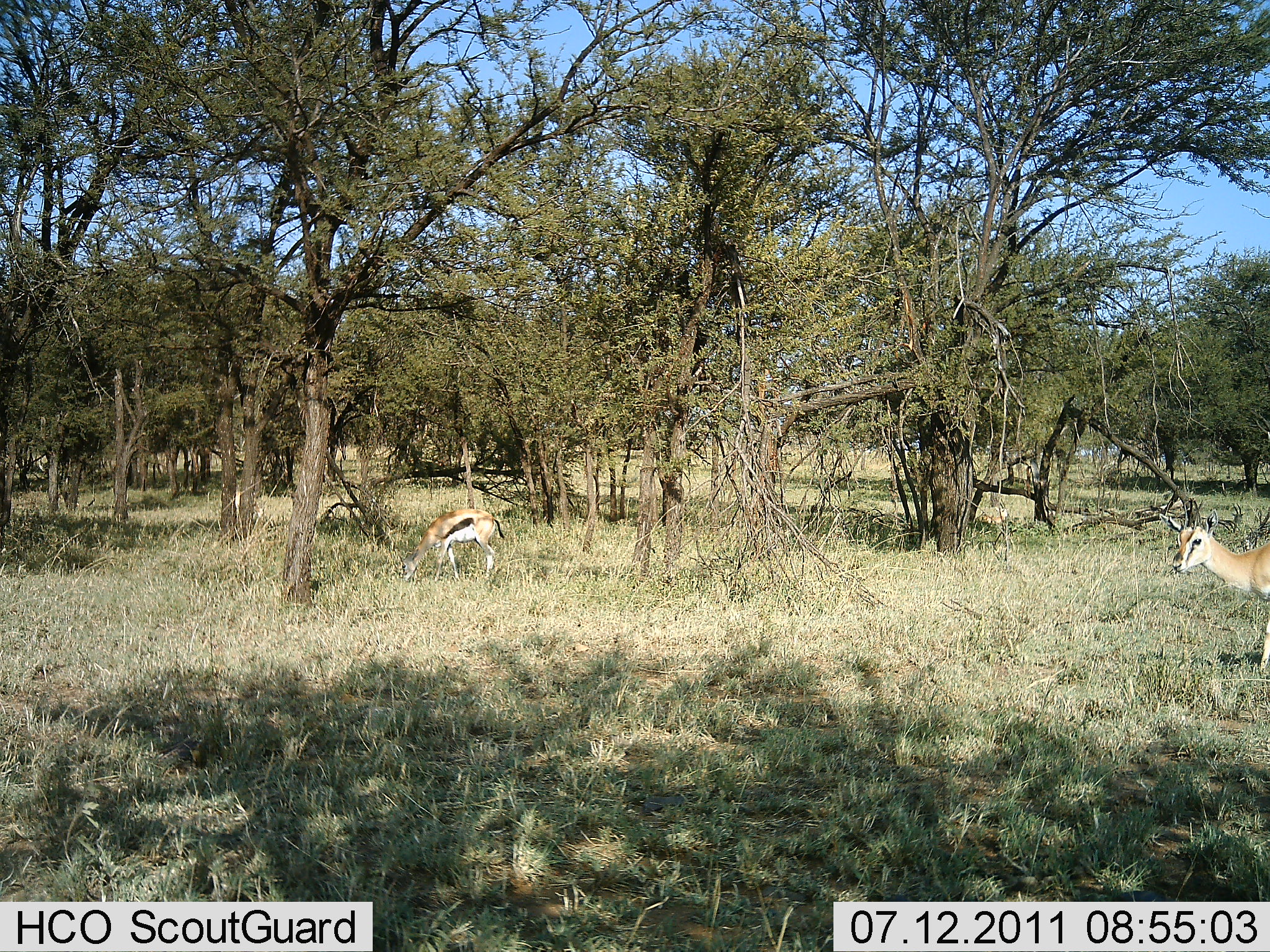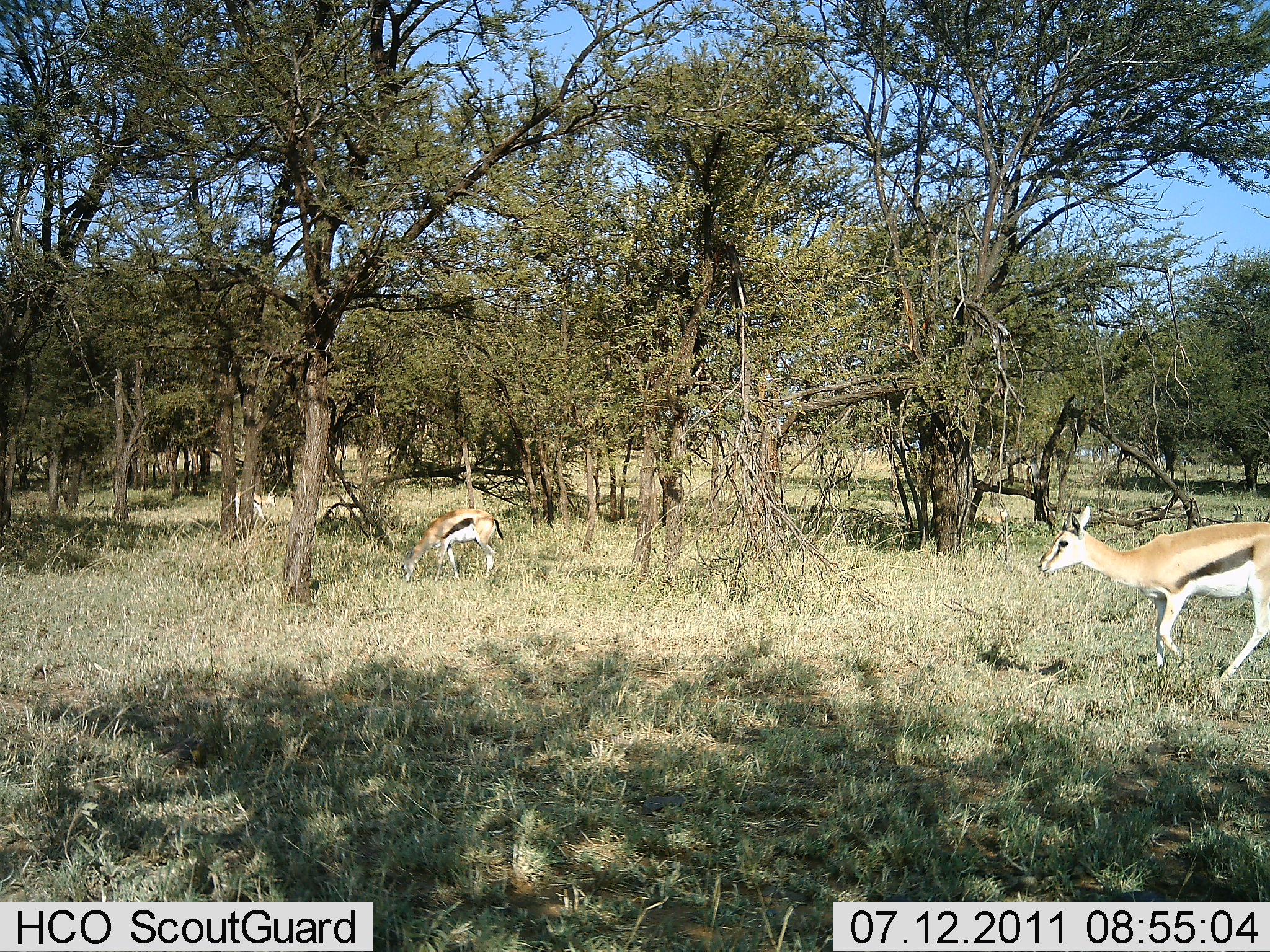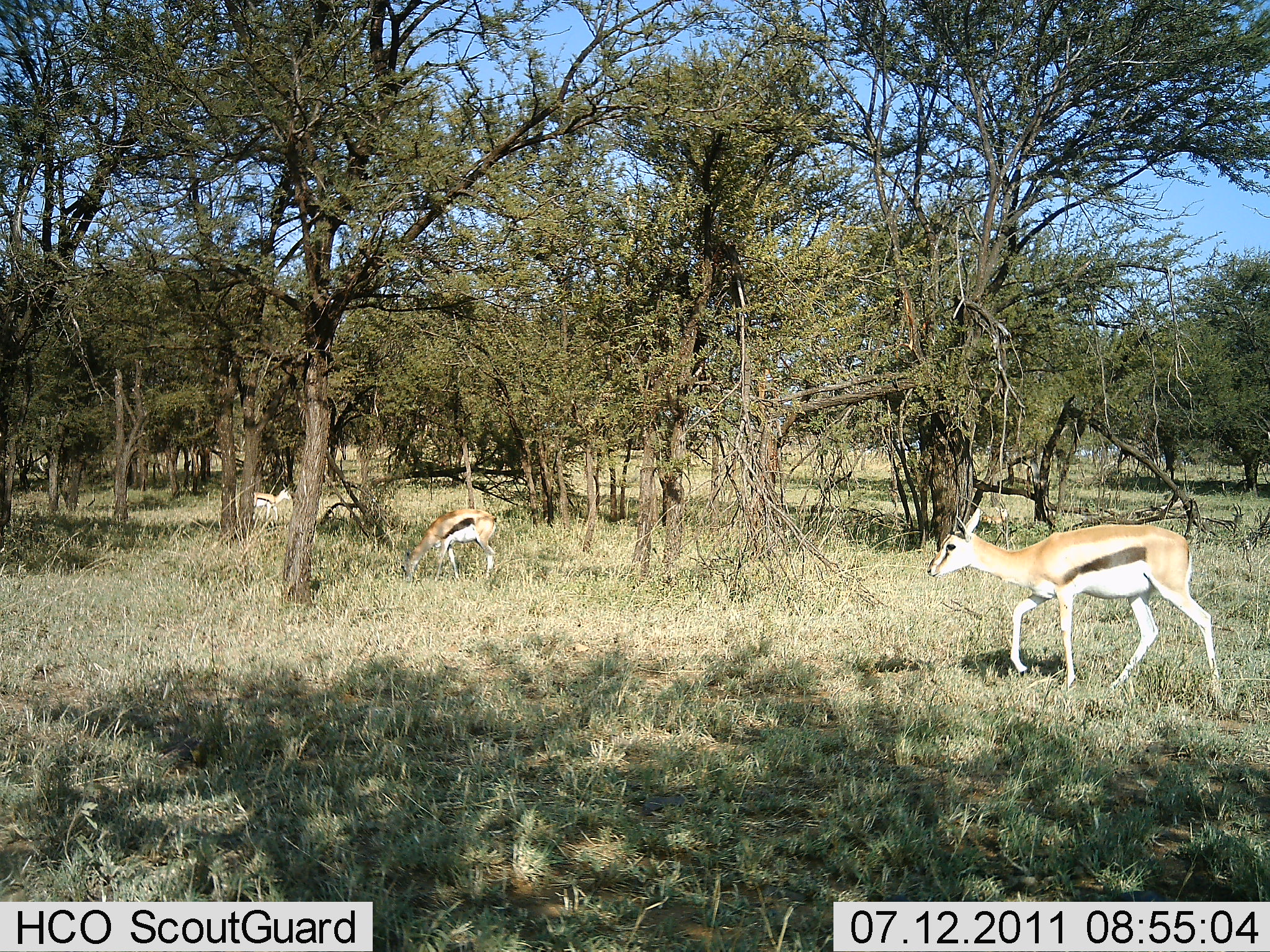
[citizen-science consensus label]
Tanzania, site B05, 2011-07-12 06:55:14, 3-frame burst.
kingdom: Animalia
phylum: Chordata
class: Mammalia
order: Artiodactyla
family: Bovidae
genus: Eudorcas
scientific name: Eudorcas thomsonii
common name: thomson's gazelle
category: gazellethomsons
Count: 2.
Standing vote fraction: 18%.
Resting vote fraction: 0%.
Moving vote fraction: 73%.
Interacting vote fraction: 0%.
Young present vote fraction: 0%.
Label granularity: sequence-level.